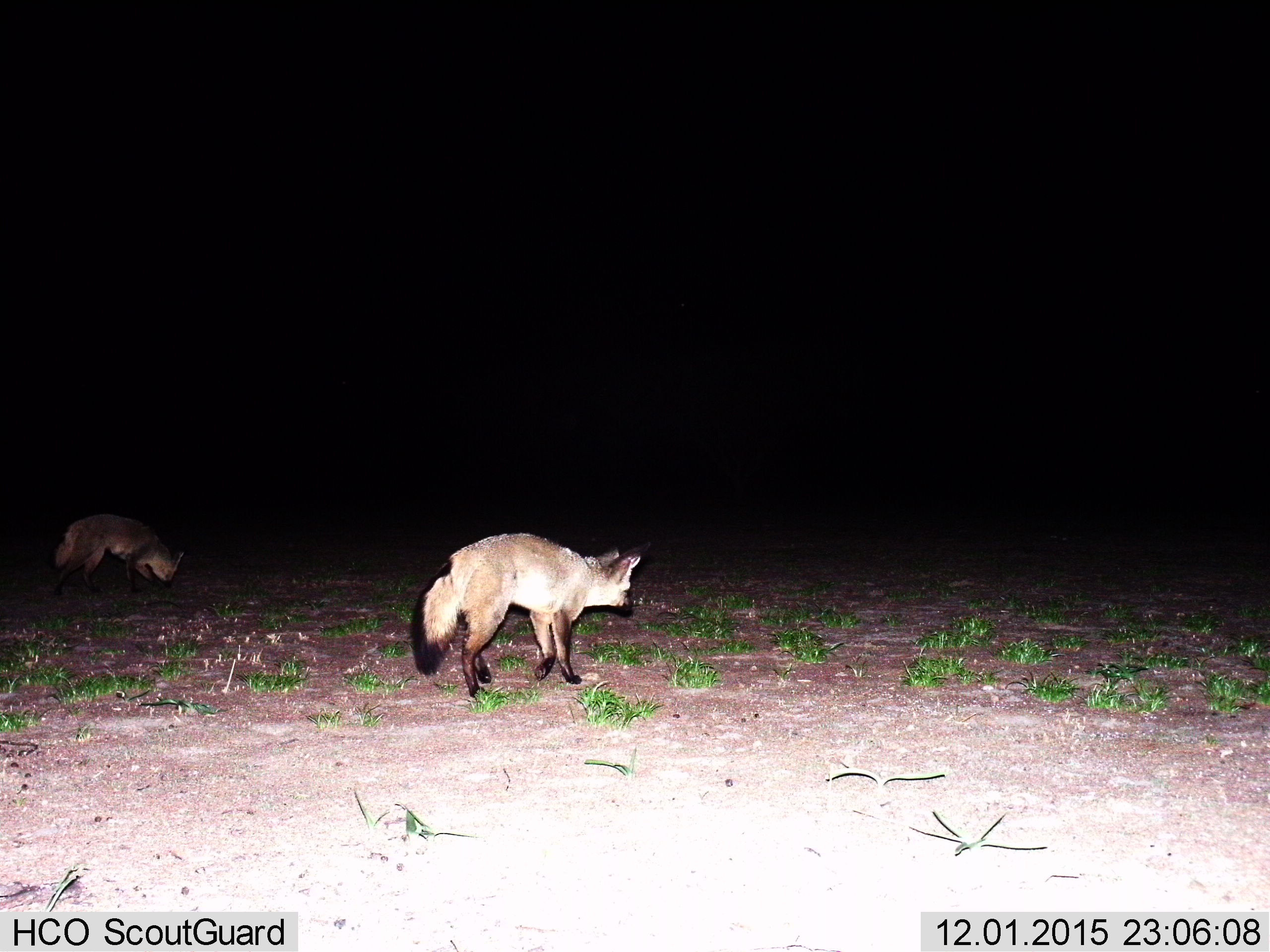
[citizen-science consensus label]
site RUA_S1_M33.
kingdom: Animalia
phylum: Chordata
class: Mammalia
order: Carnivora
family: Canidae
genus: Otocyon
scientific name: Otocyon megalotis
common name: bat-eared fox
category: foxbateared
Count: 2.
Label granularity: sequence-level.